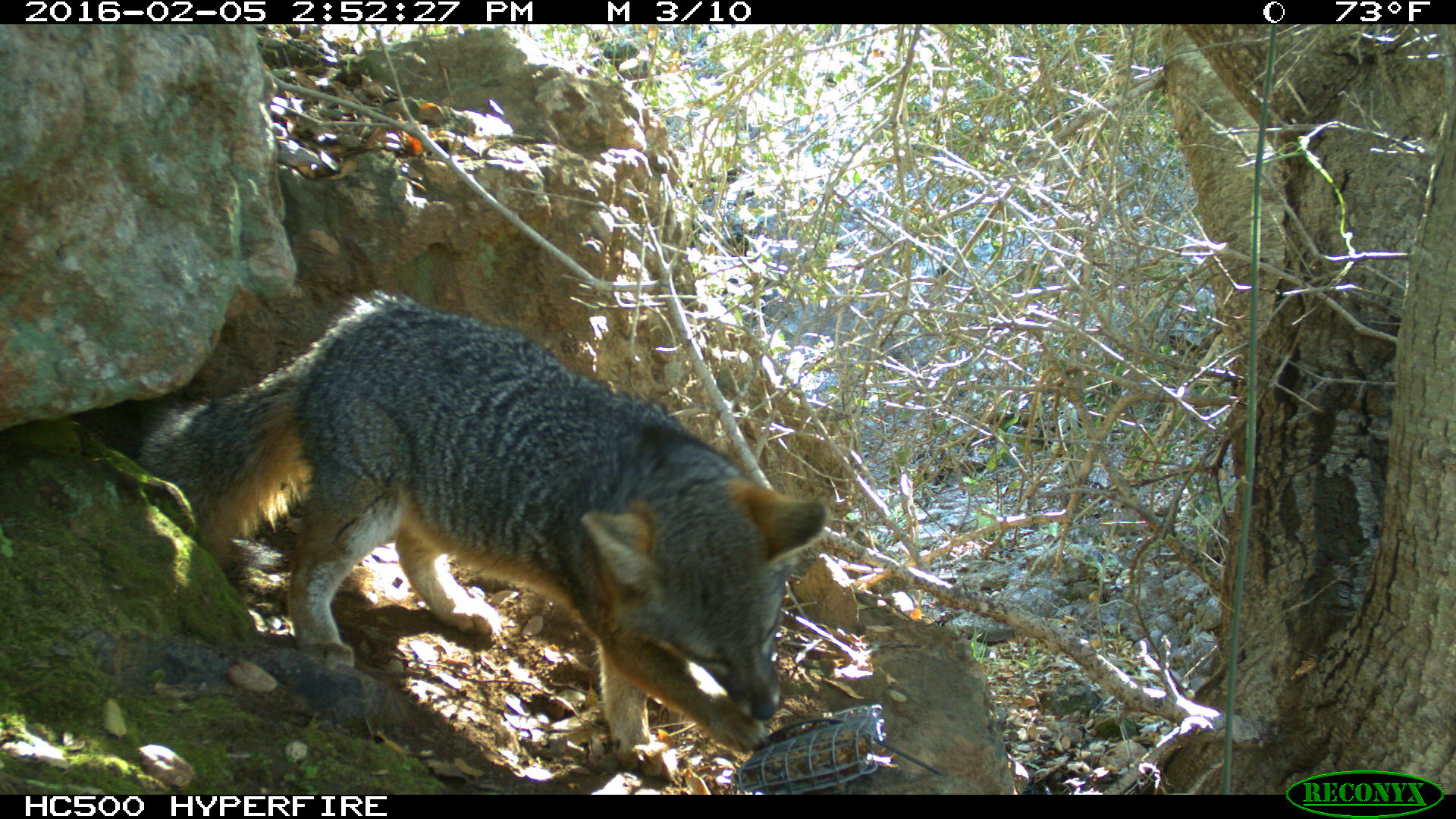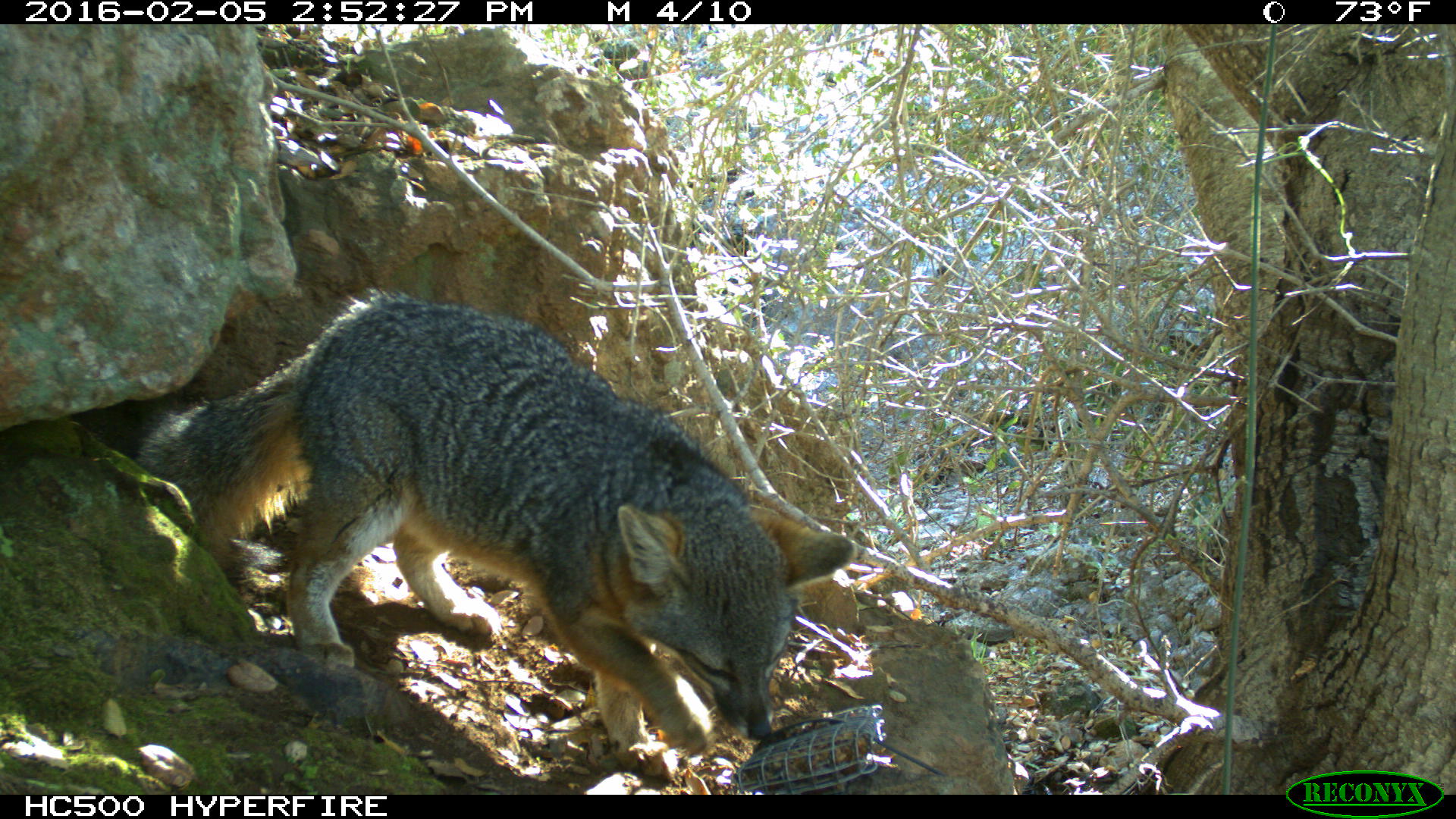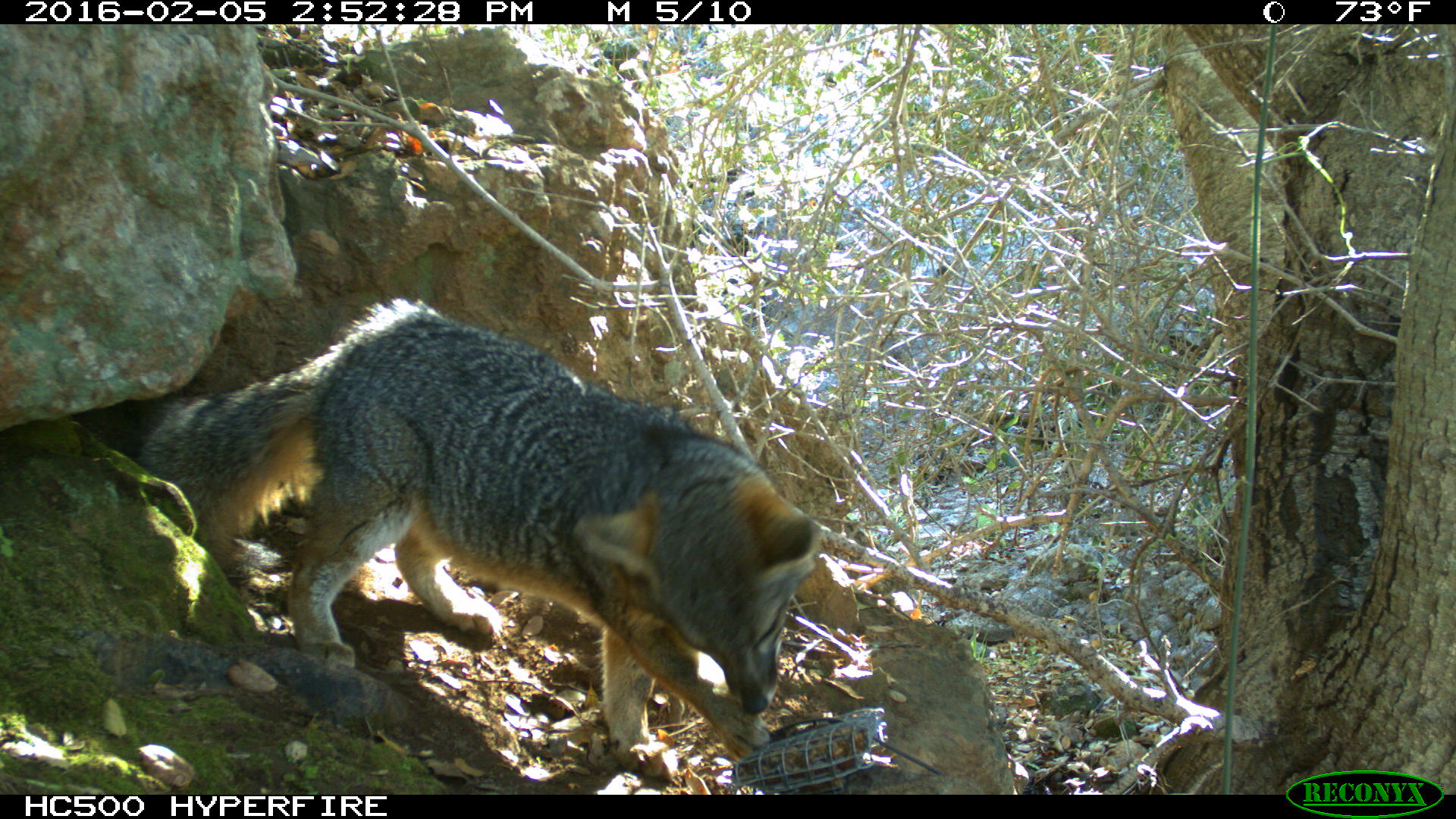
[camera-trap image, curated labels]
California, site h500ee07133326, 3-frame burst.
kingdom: Animalia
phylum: Chordata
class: Mammalia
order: Carnivora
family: Canidae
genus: Urocyon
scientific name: Urocyon littoralis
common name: island fox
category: fox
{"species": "fox (island fox) (Urocyon littoralis)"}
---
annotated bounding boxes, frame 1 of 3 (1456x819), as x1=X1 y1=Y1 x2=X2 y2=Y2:
fox: x1=142 y1=292 x2=826 y2=777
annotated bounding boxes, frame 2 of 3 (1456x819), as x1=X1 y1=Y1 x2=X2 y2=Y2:
fox: x1=118 y1=280 x2=855 y2=782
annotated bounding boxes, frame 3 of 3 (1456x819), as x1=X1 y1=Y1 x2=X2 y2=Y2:
fox: x1=134 y1=297 x2=824 y2=780